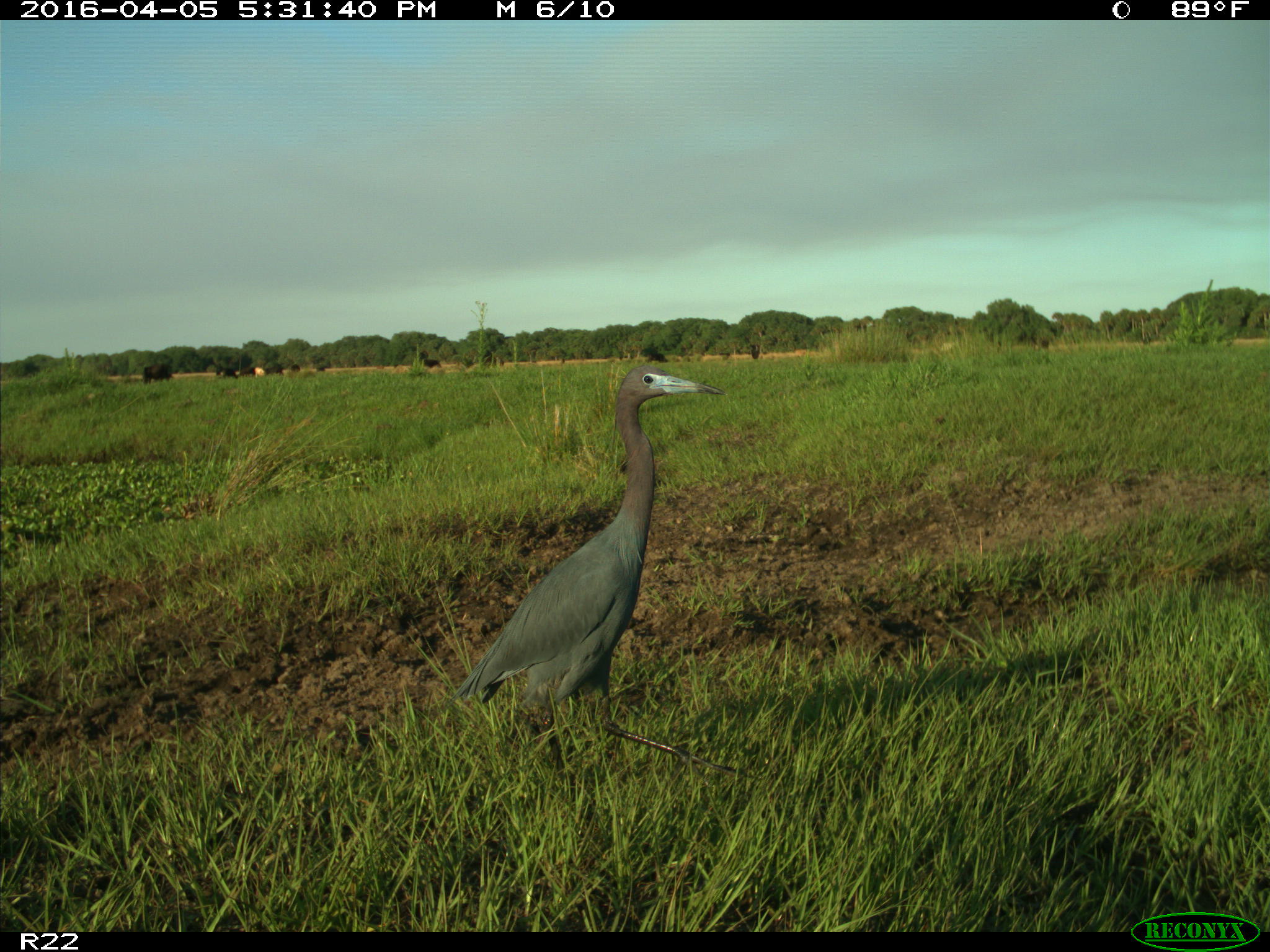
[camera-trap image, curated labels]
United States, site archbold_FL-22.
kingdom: Animalia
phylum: Chordata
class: Aves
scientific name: Aves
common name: birds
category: unidentified bird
Unidentified bird (birds) (Aves).